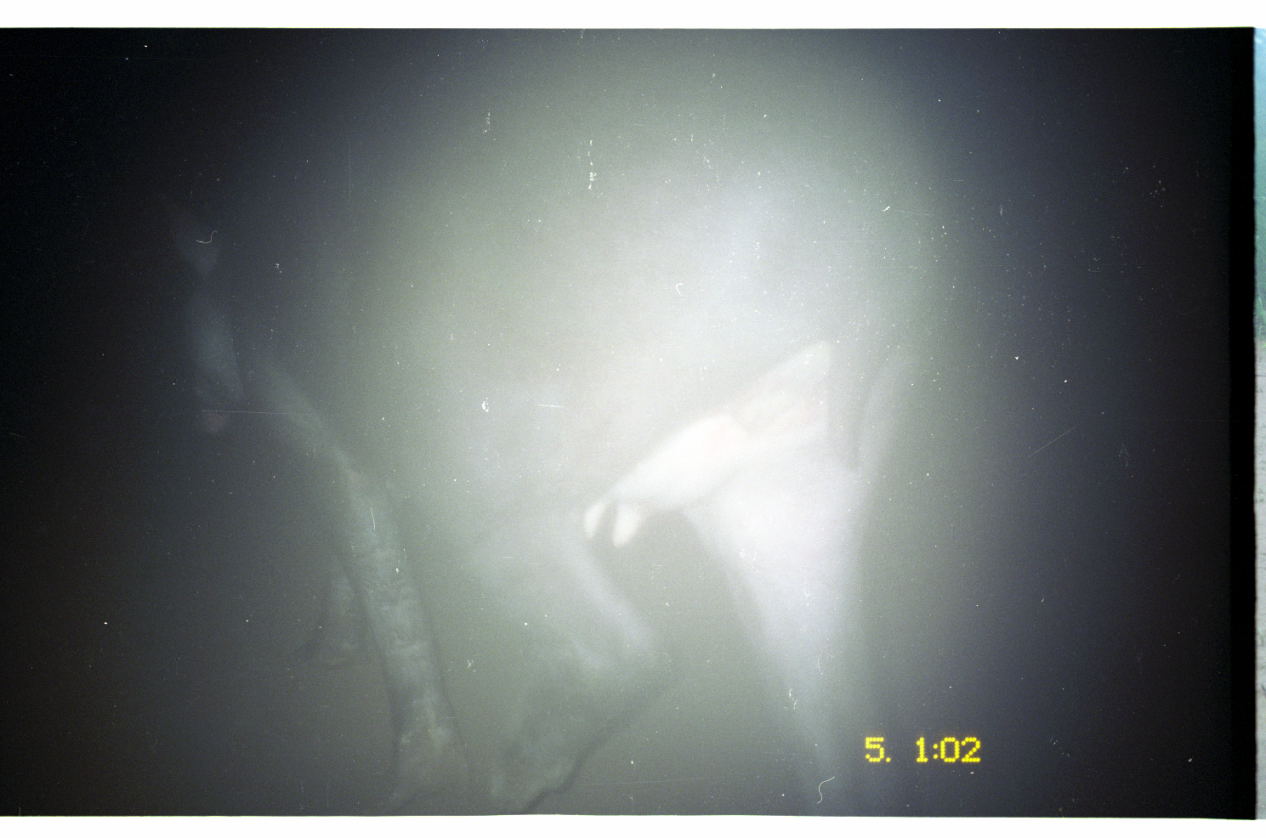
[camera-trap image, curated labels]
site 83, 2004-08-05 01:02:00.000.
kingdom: Animalia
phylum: Chordata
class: Mammalia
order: Perissodactyla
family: Tapiridae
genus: Tapirus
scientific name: Tapirus terrestris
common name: south american tapir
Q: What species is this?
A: Tapirus terrestris (south american tapir).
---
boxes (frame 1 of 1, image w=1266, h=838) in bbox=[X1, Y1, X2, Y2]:
tapirus terrestris: bbox=[2, 29, 954, 816]